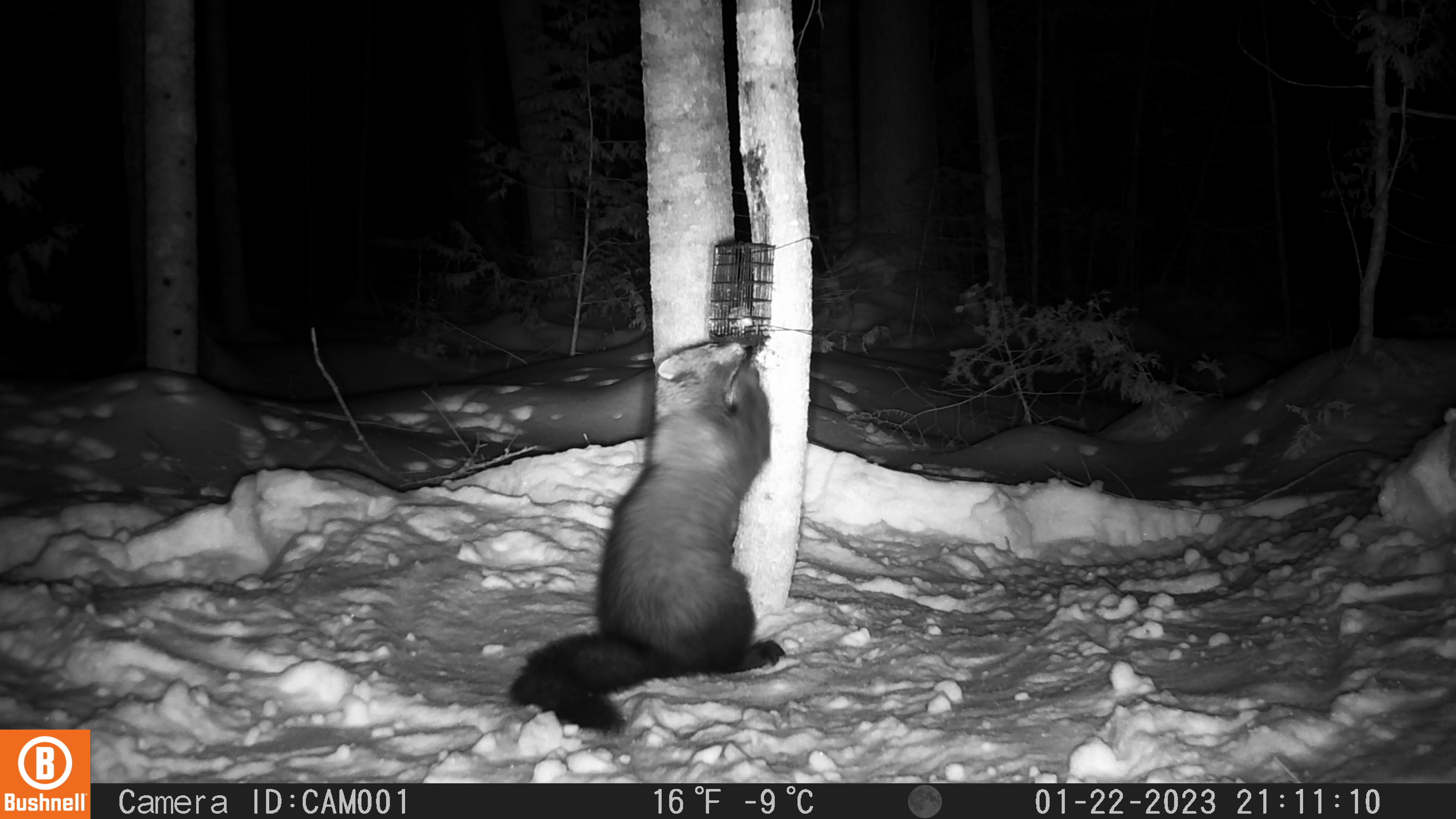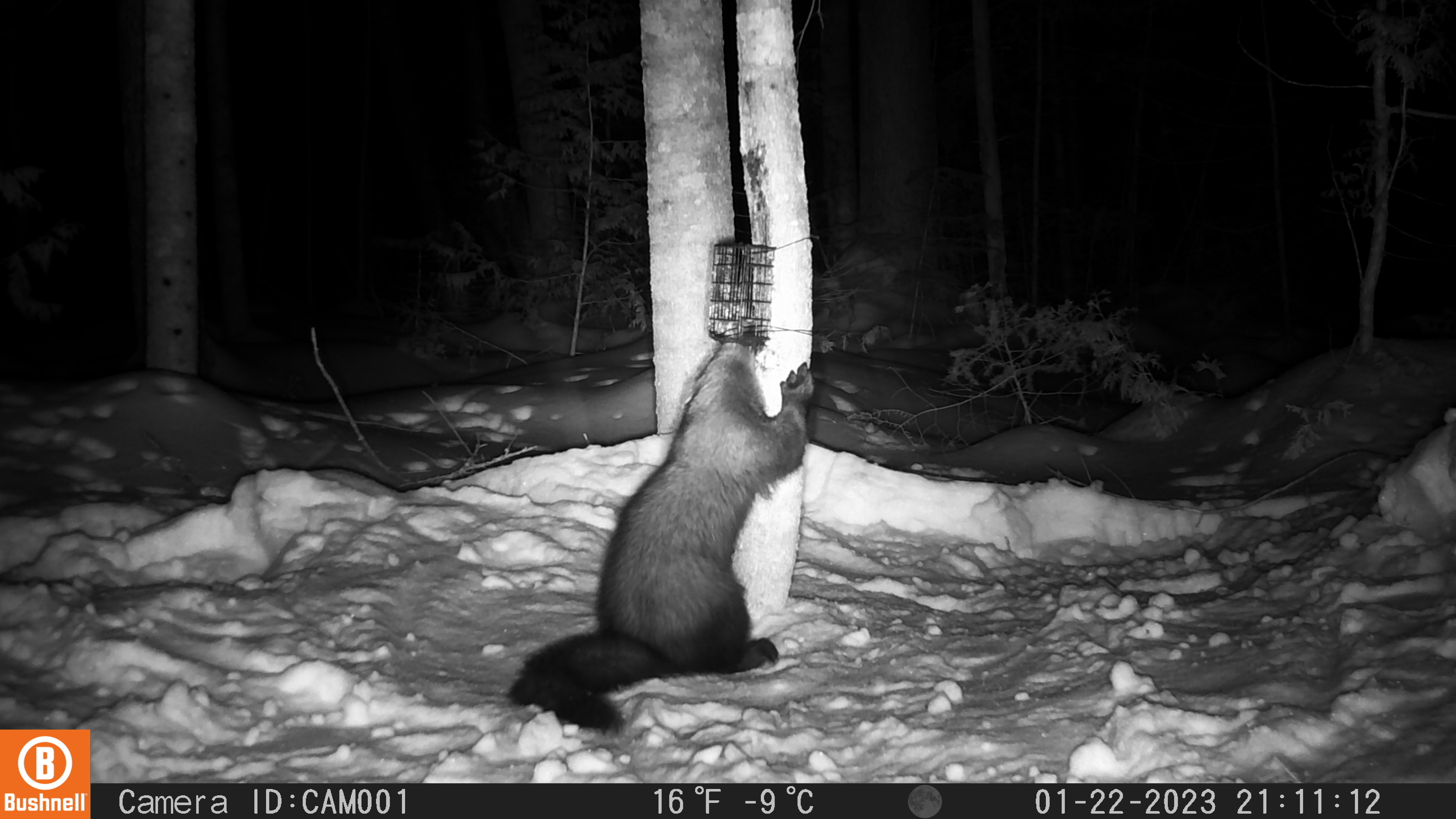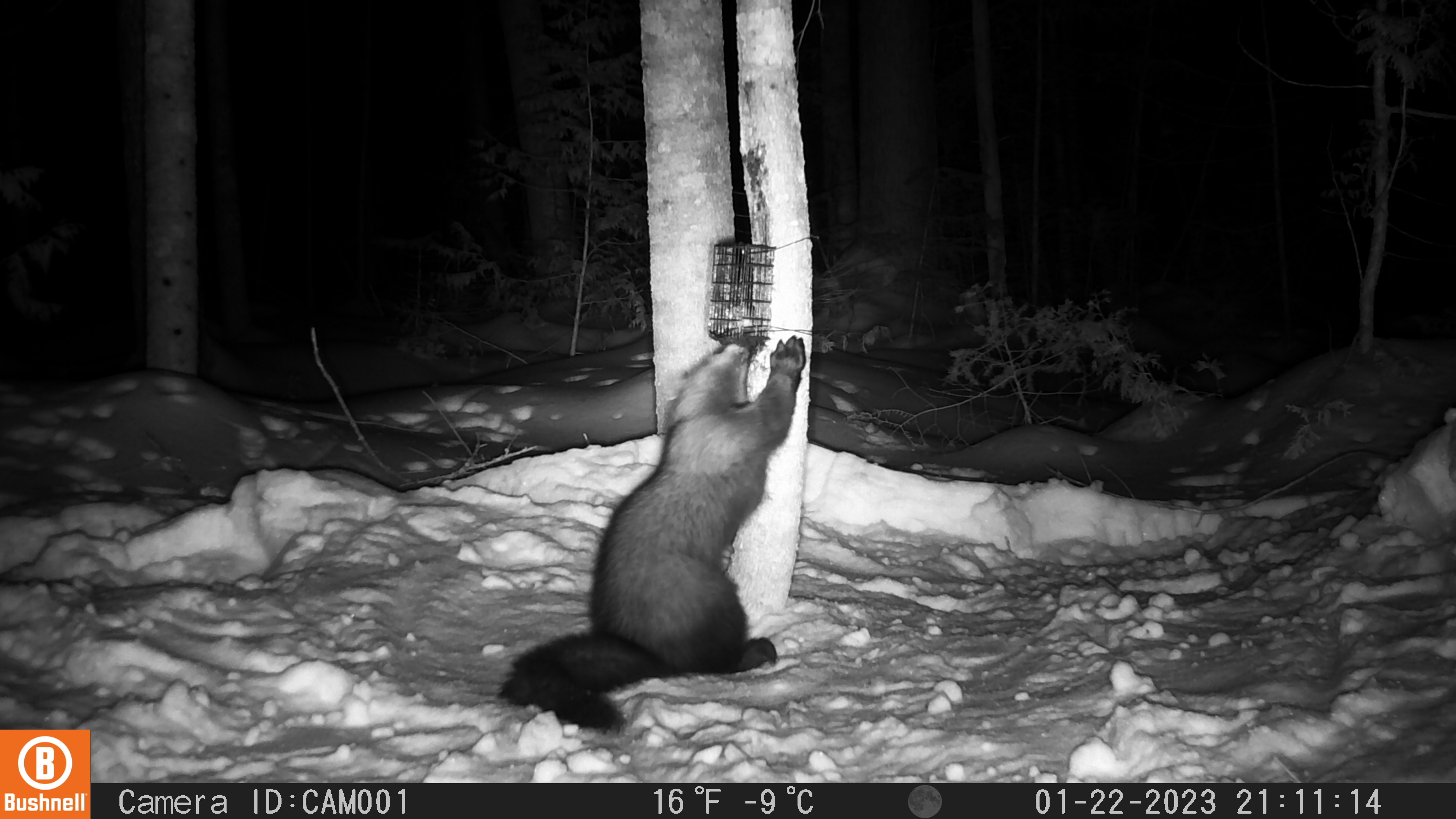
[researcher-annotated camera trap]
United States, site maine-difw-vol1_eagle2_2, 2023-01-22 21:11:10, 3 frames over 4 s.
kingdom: Animalia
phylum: Chordata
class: Mammalia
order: Carnivora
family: Mustelidae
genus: Pekania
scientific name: Pekania pennanti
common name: fisher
Fisher (Pekania pennanti).